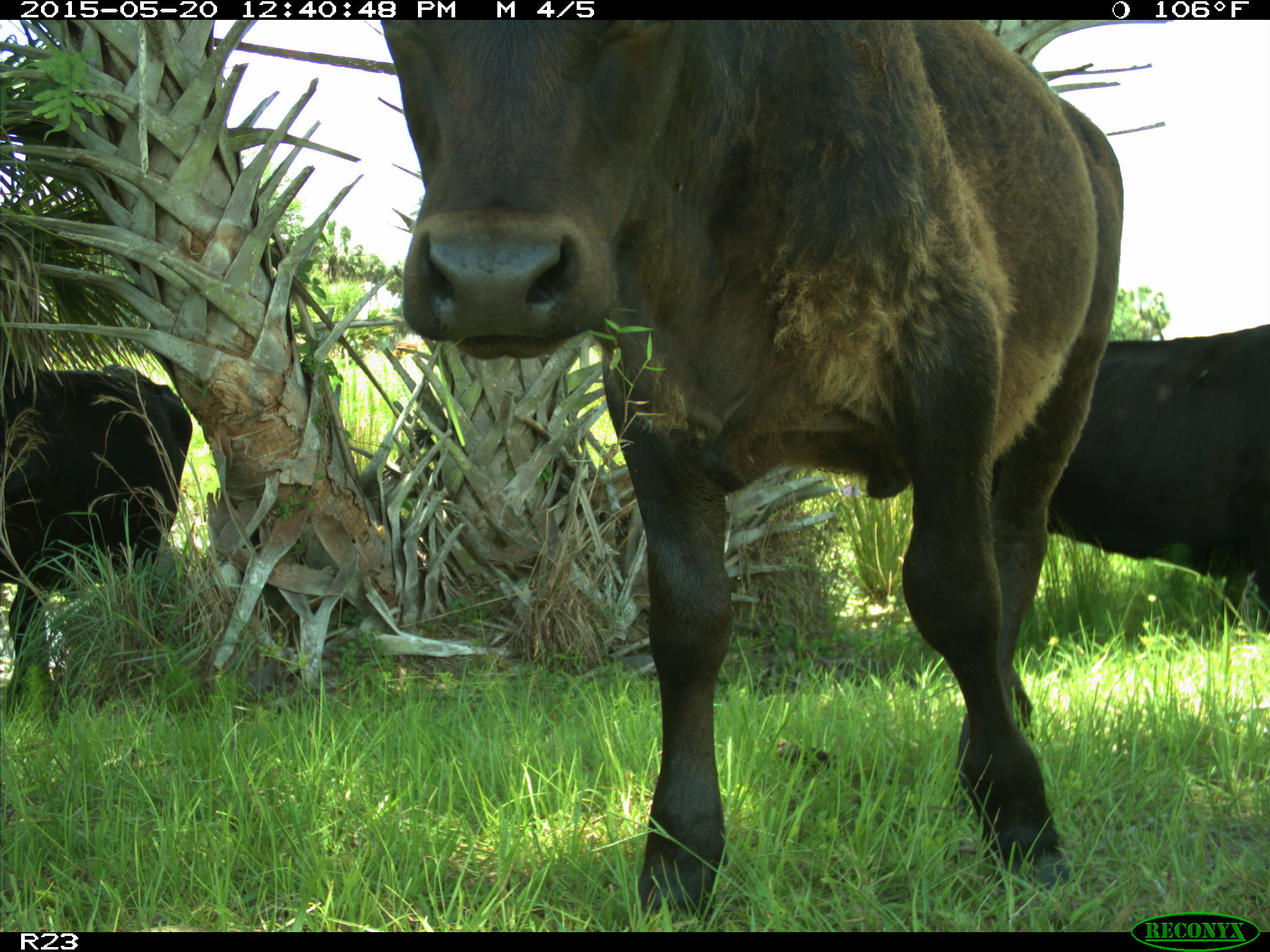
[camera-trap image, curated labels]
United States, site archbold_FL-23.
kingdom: Animalia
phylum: Chordata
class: Mammalia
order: Artiodactyla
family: Bovidae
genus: Bos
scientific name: Bos taurus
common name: domestic cow